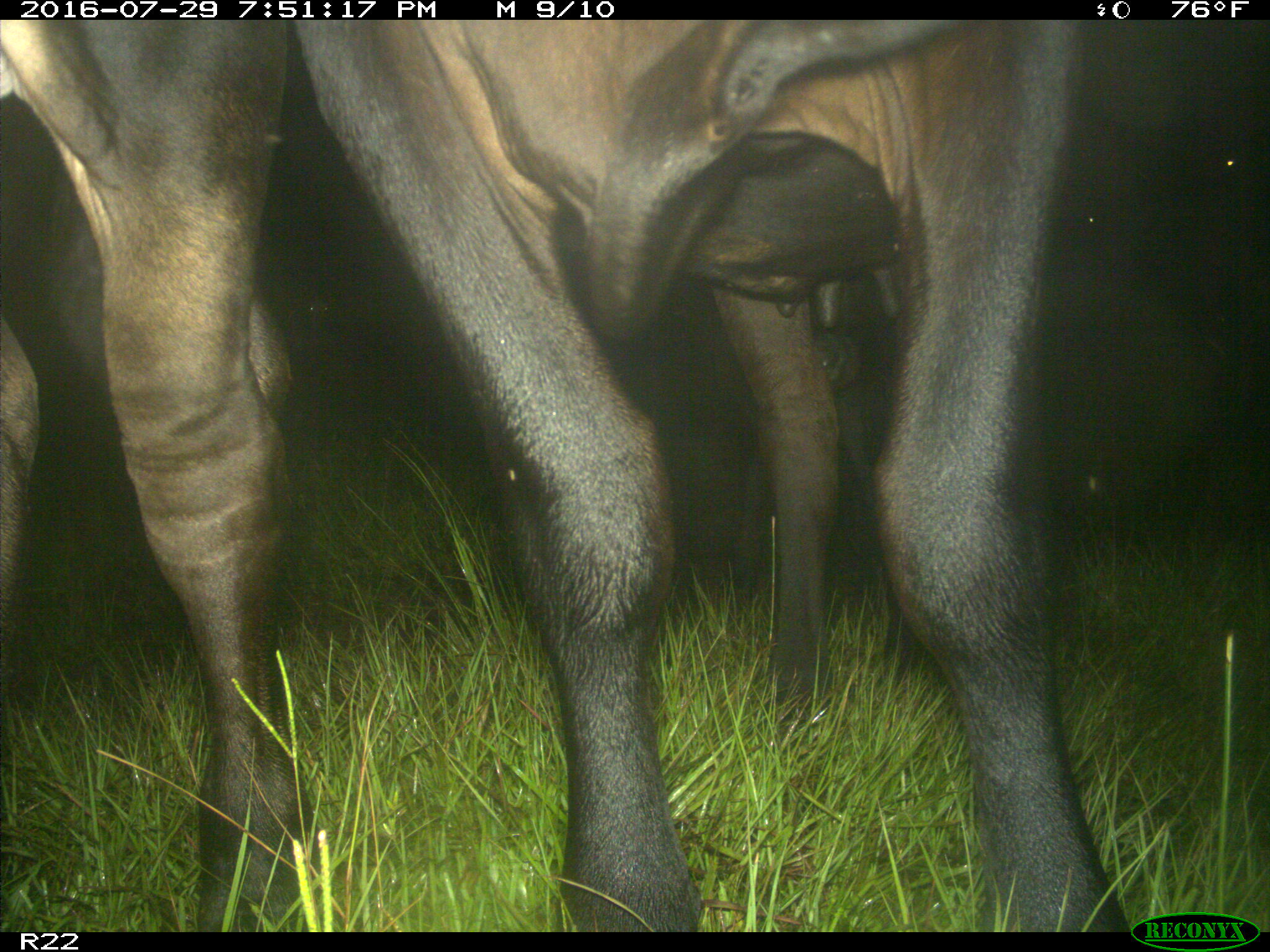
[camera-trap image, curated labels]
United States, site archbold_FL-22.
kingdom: Animalia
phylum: Chordata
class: Mammalia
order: Artiodactyla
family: Bovidae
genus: Bos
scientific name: Bos taurus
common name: domestic cow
Bos taurus (domestic cow).